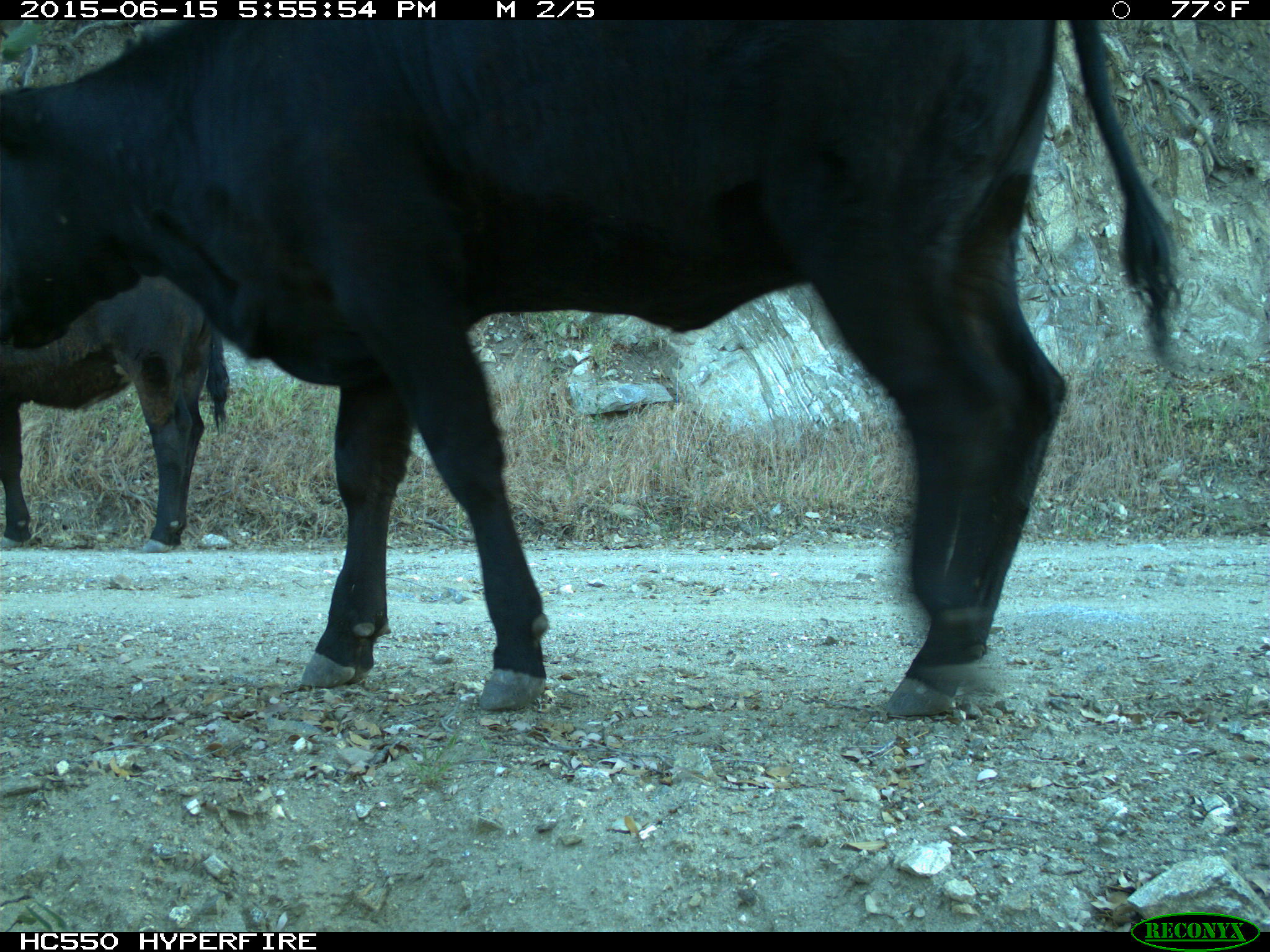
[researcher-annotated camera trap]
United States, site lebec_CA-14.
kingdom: Animalia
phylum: Chordata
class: Mammalia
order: Artiodactyla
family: Bovidae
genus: Bos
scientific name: Bos taurus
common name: domestic cow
Bos taurus (domestic cow).